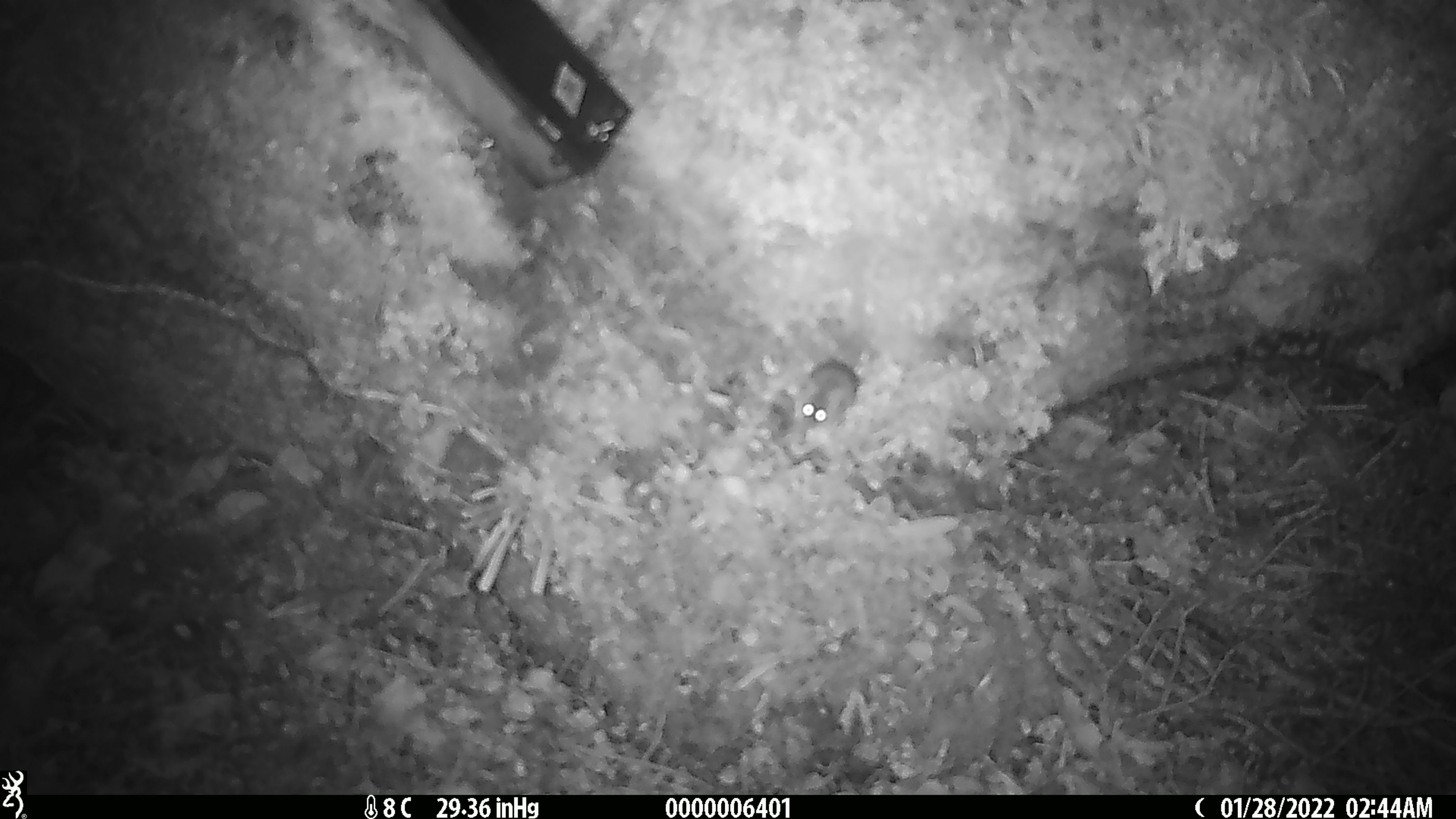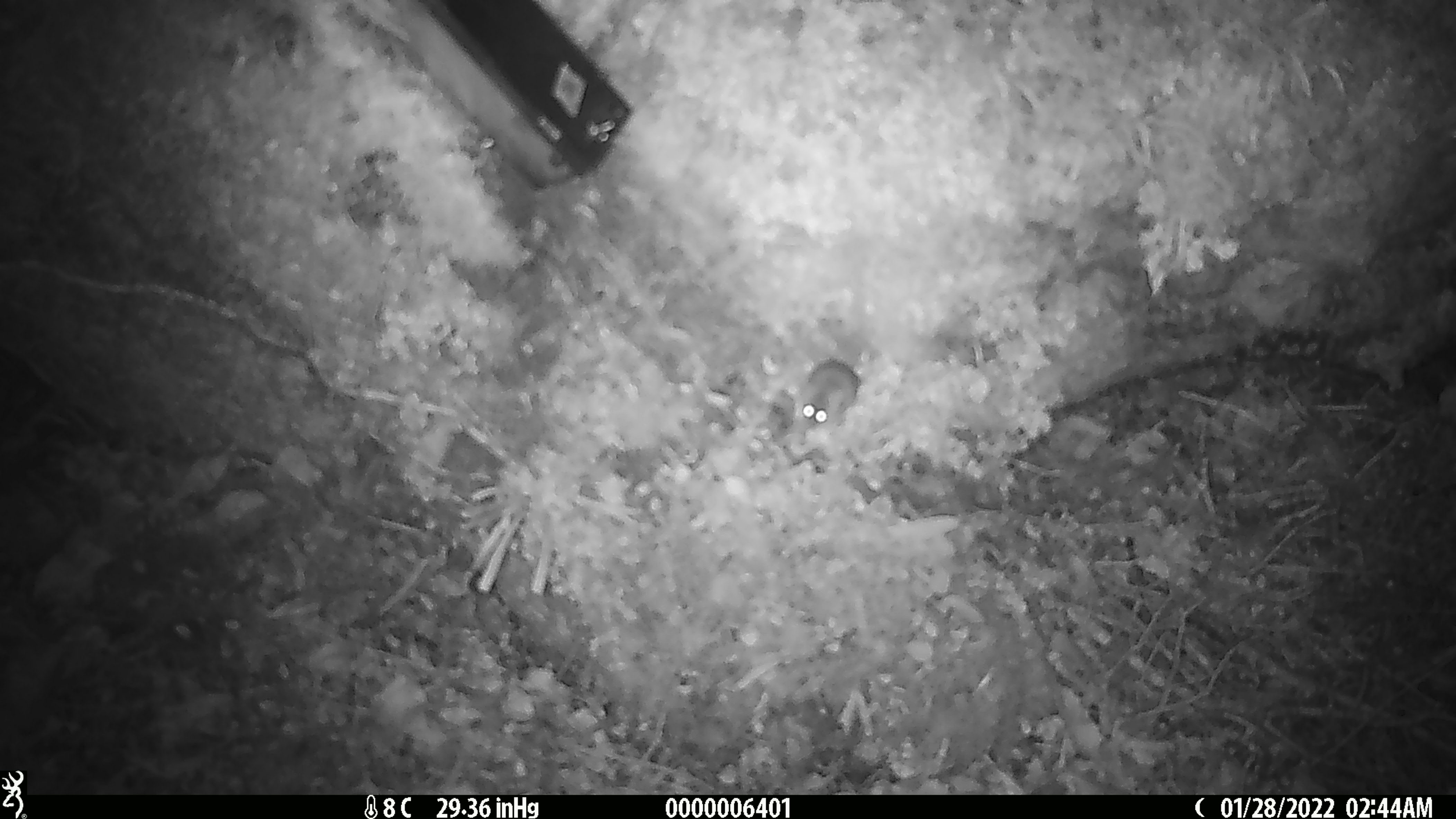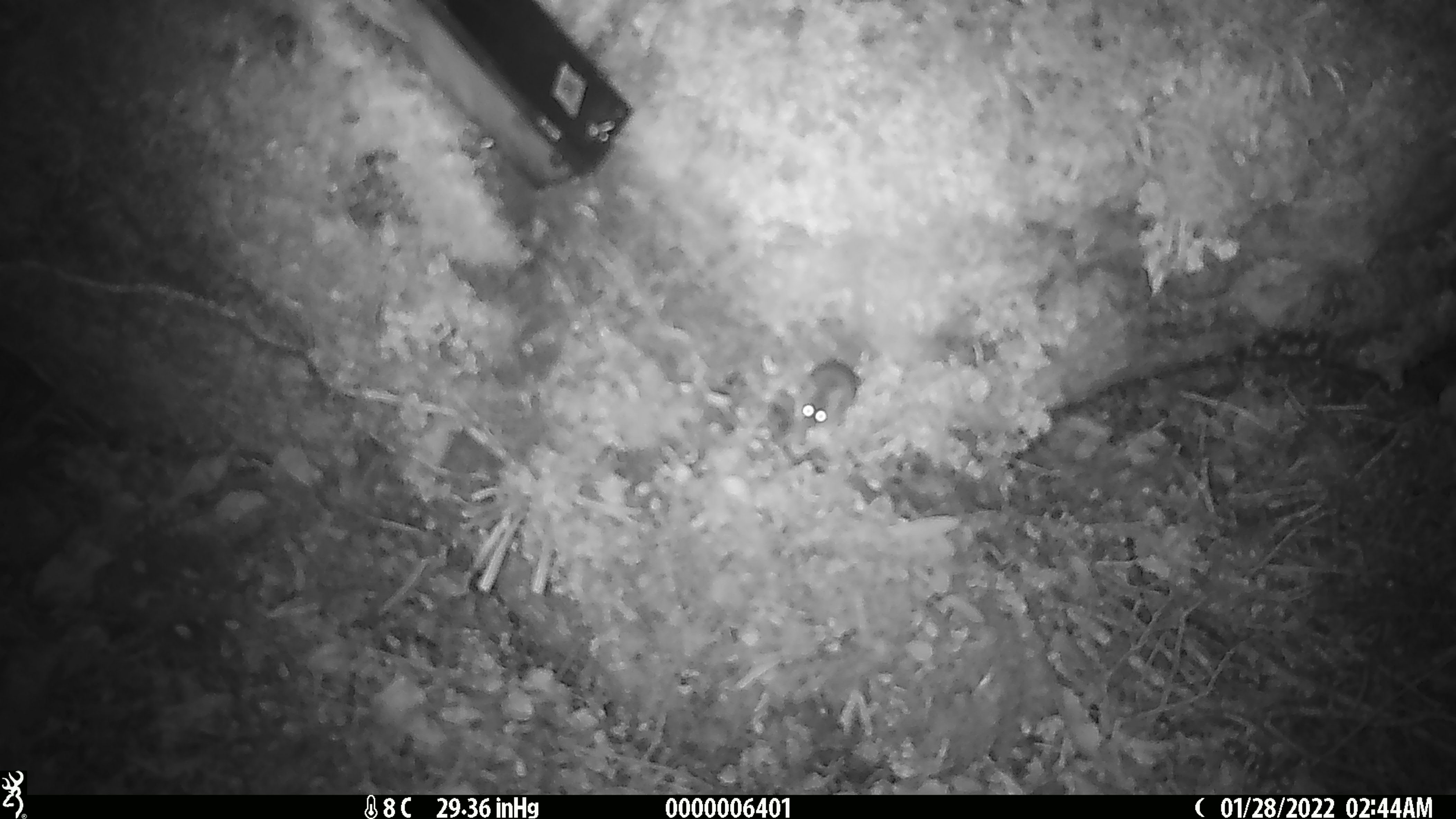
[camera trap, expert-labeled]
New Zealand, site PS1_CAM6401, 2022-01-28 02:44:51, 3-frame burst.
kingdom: Animalia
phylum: Chordata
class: Mammalia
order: Rodentia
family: Muridae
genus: Mus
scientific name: Mus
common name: mouse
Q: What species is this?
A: Mouse (Mus).